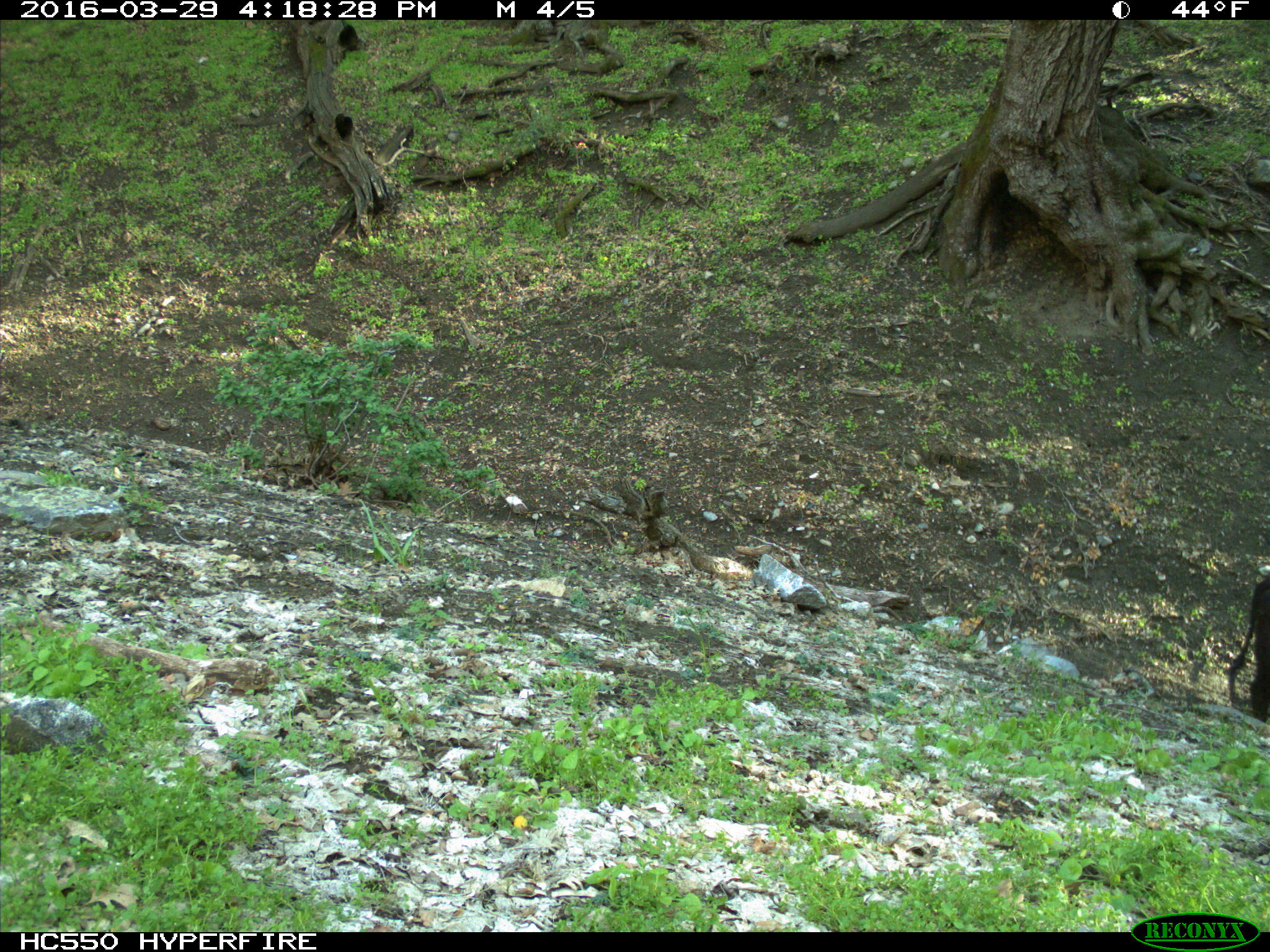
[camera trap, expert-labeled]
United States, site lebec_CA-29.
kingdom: Animalia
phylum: Chordata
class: Mammalia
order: Artiodactyla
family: Bovidae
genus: Bos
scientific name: Bos taurus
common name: domestic cow